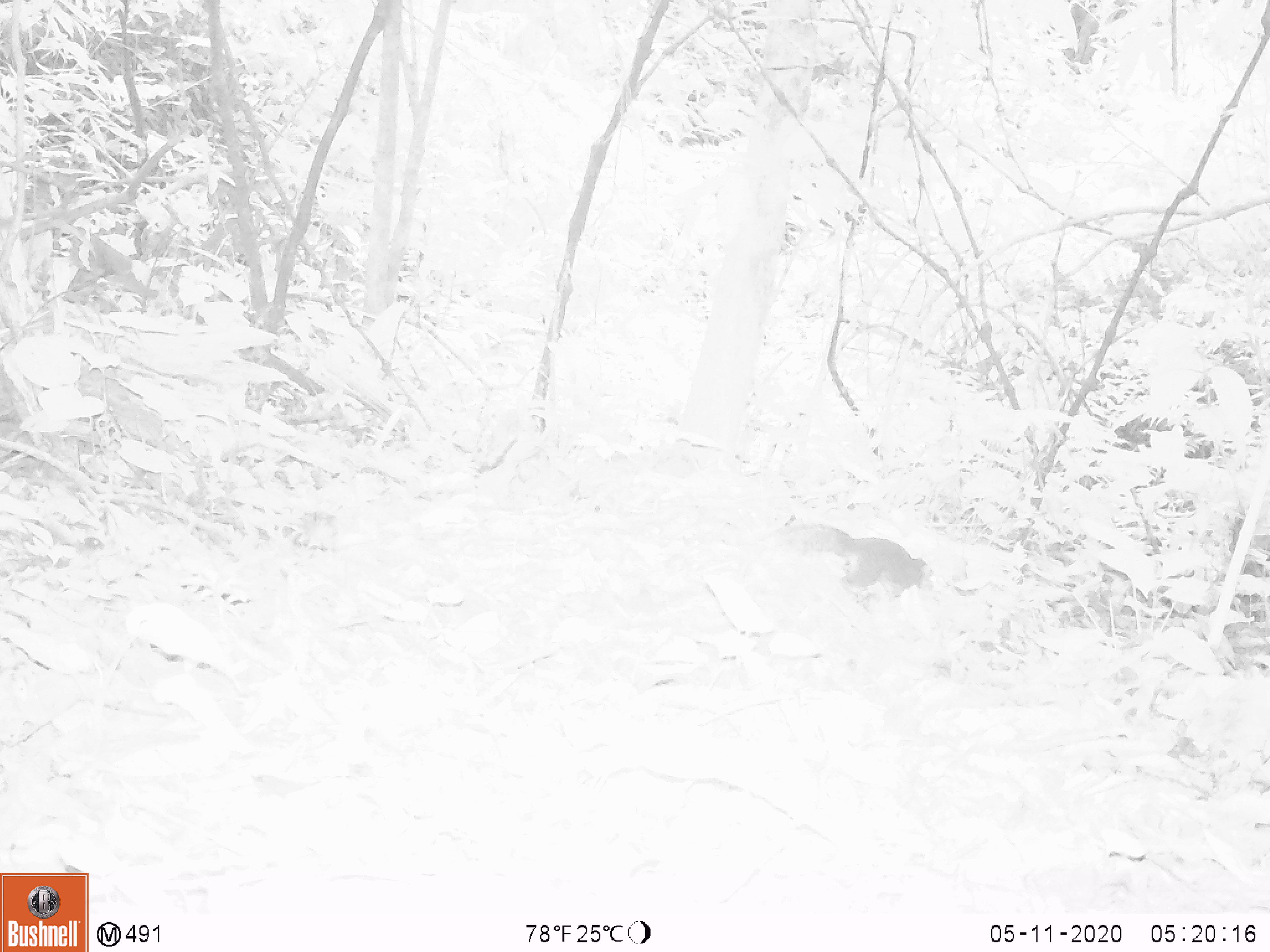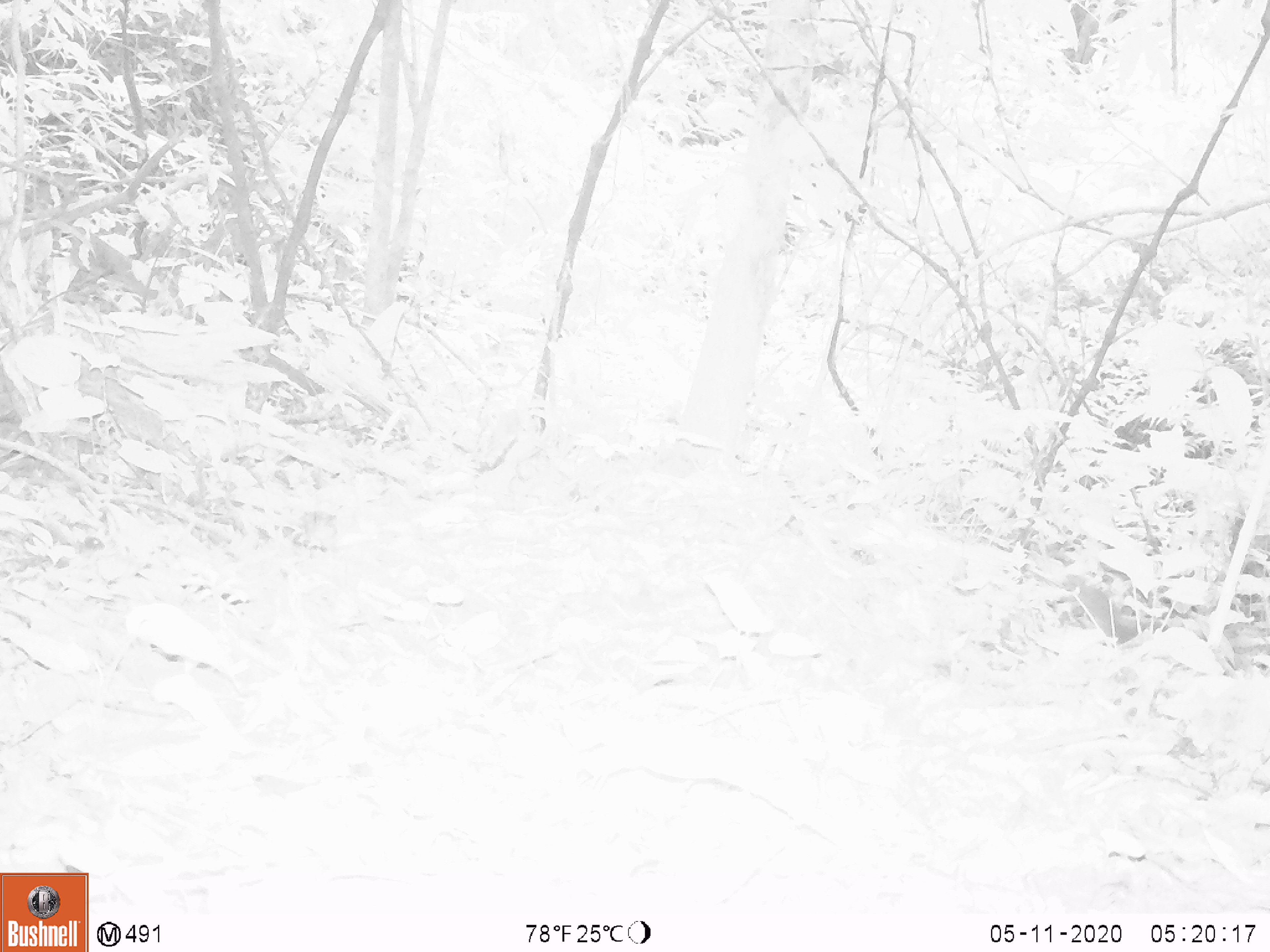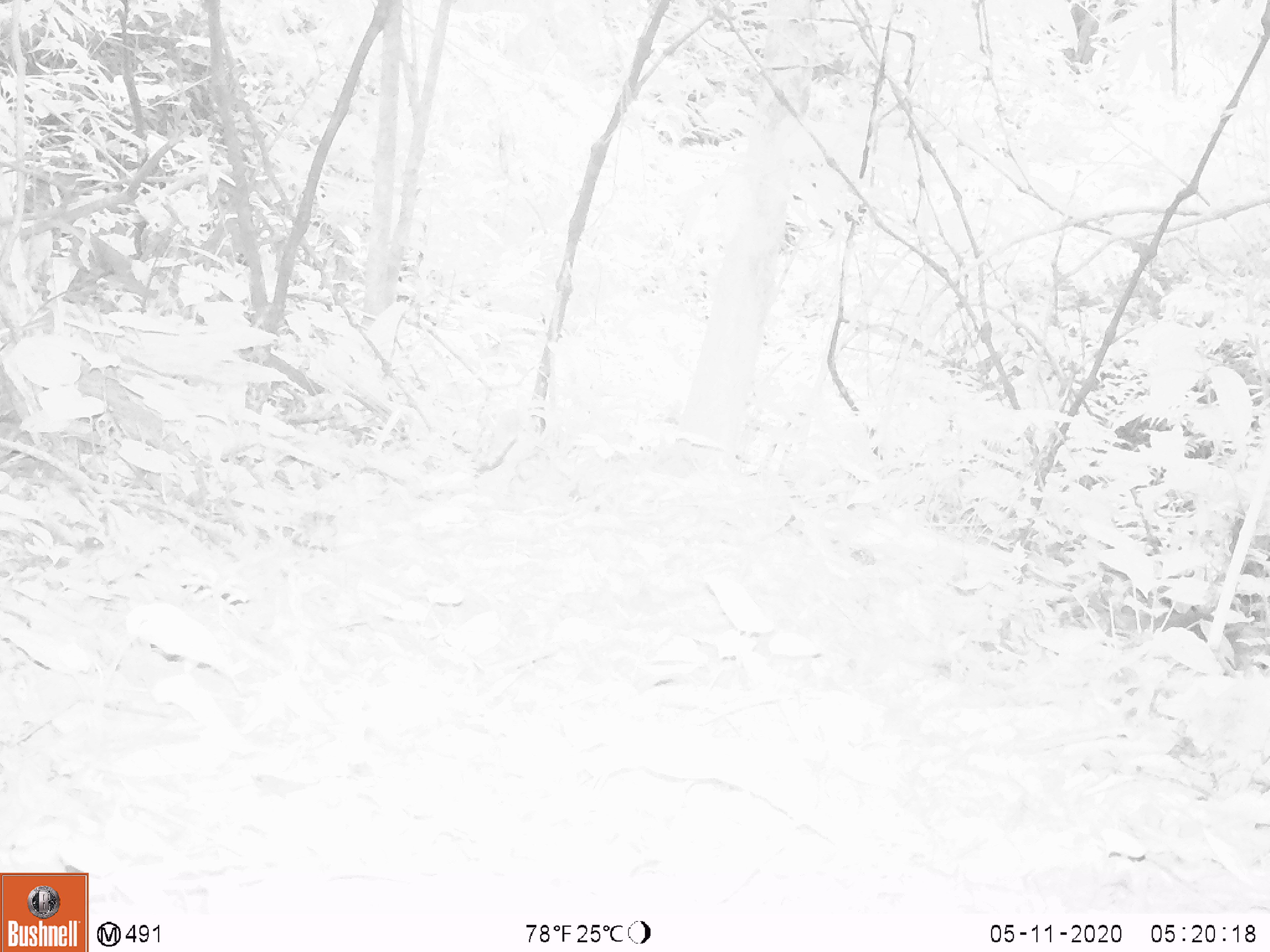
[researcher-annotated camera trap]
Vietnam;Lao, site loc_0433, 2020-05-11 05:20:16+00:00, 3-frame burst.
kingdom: Animalia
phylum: Chordata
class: Mammalia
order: Rodentia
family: Sciuridae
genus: Dremomys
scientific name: Dremomys rufigenis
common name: red-cheeked squirrel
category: red cheeked squirrel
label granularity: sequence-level